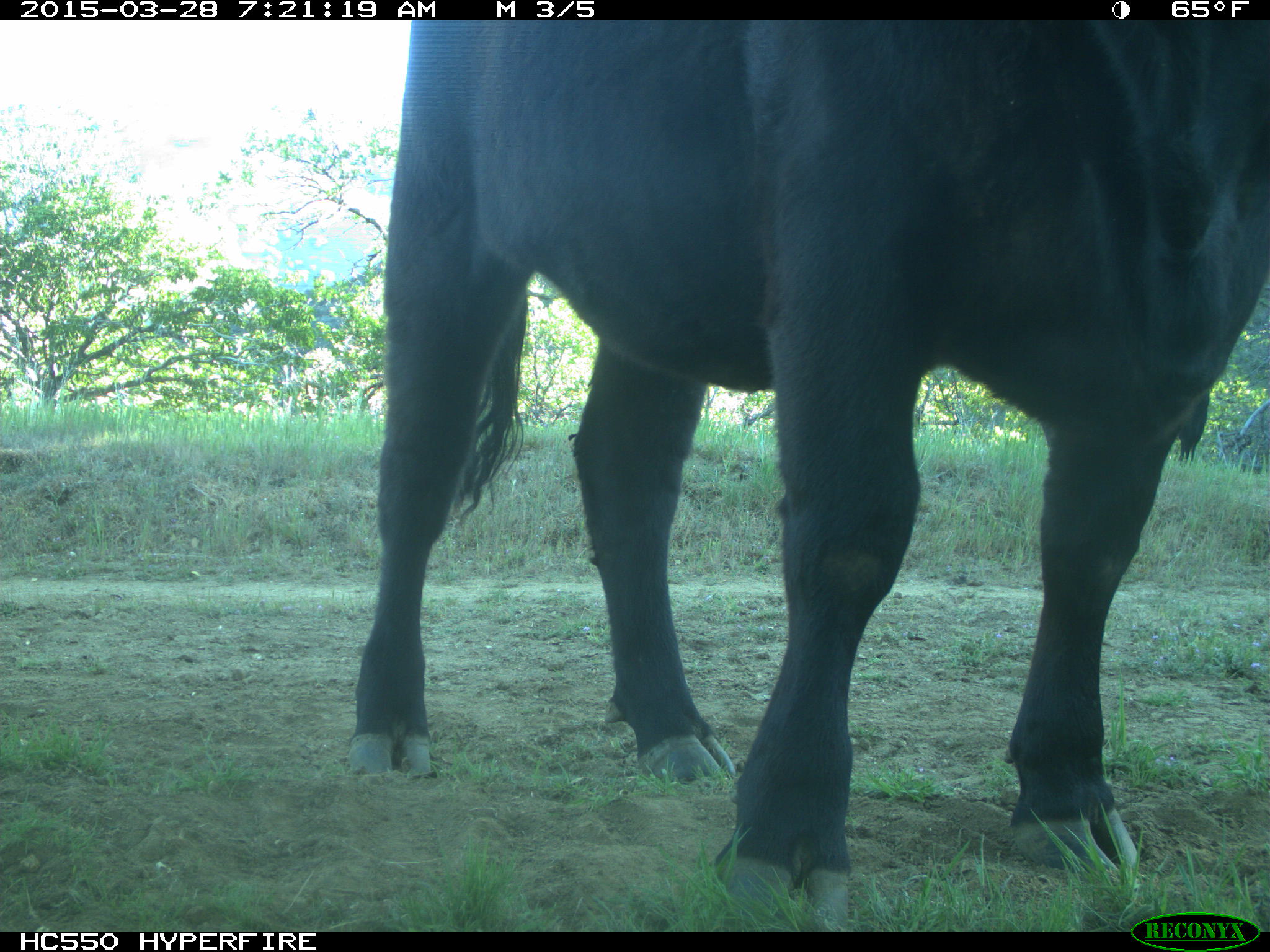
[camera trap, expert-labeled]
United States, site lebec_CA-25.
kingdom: Animalia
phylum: Chordata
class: Mammalia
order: Artiodactyla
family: Bovidae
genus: Bos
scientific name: Bos taurus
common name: domestic cow